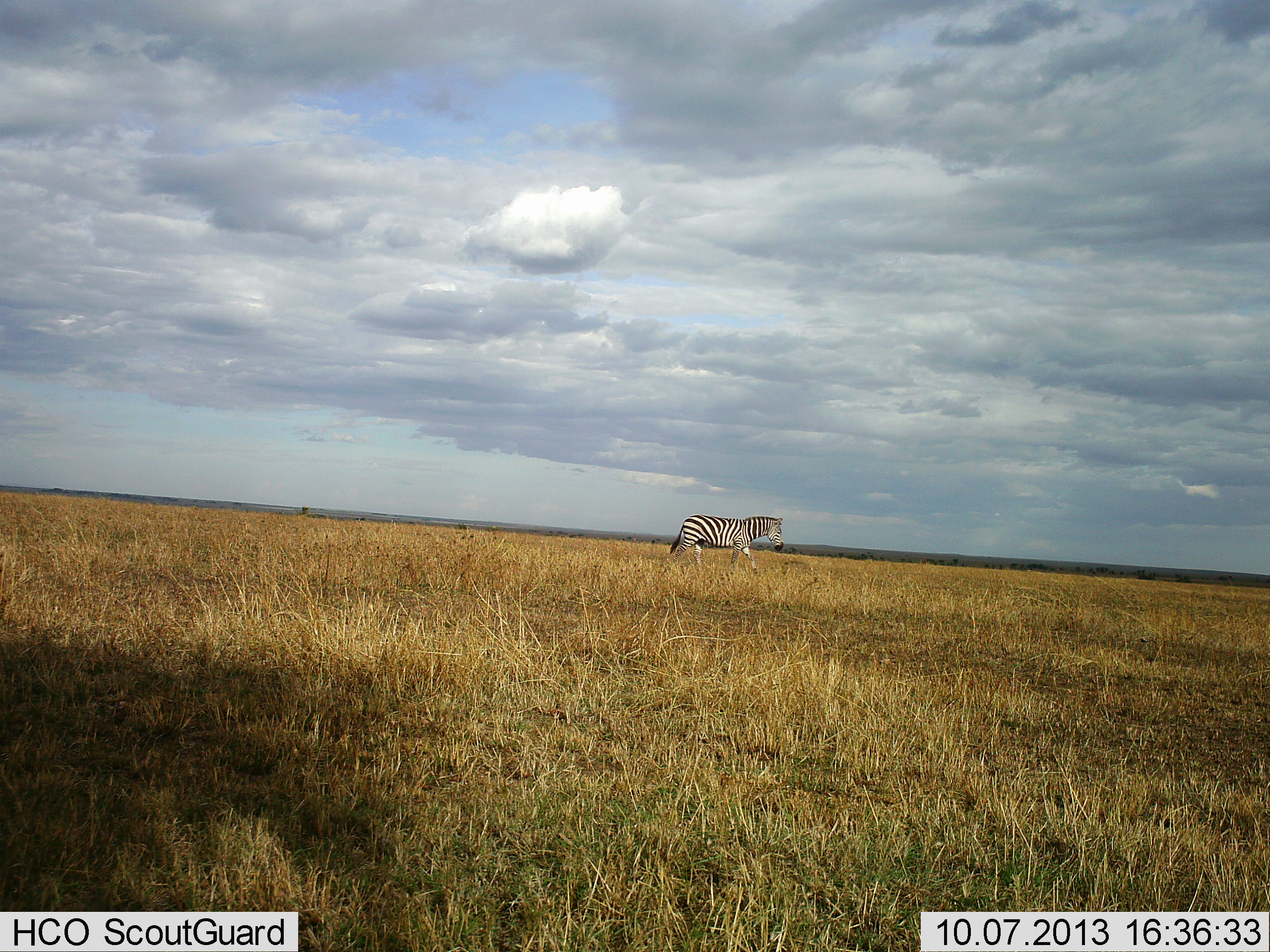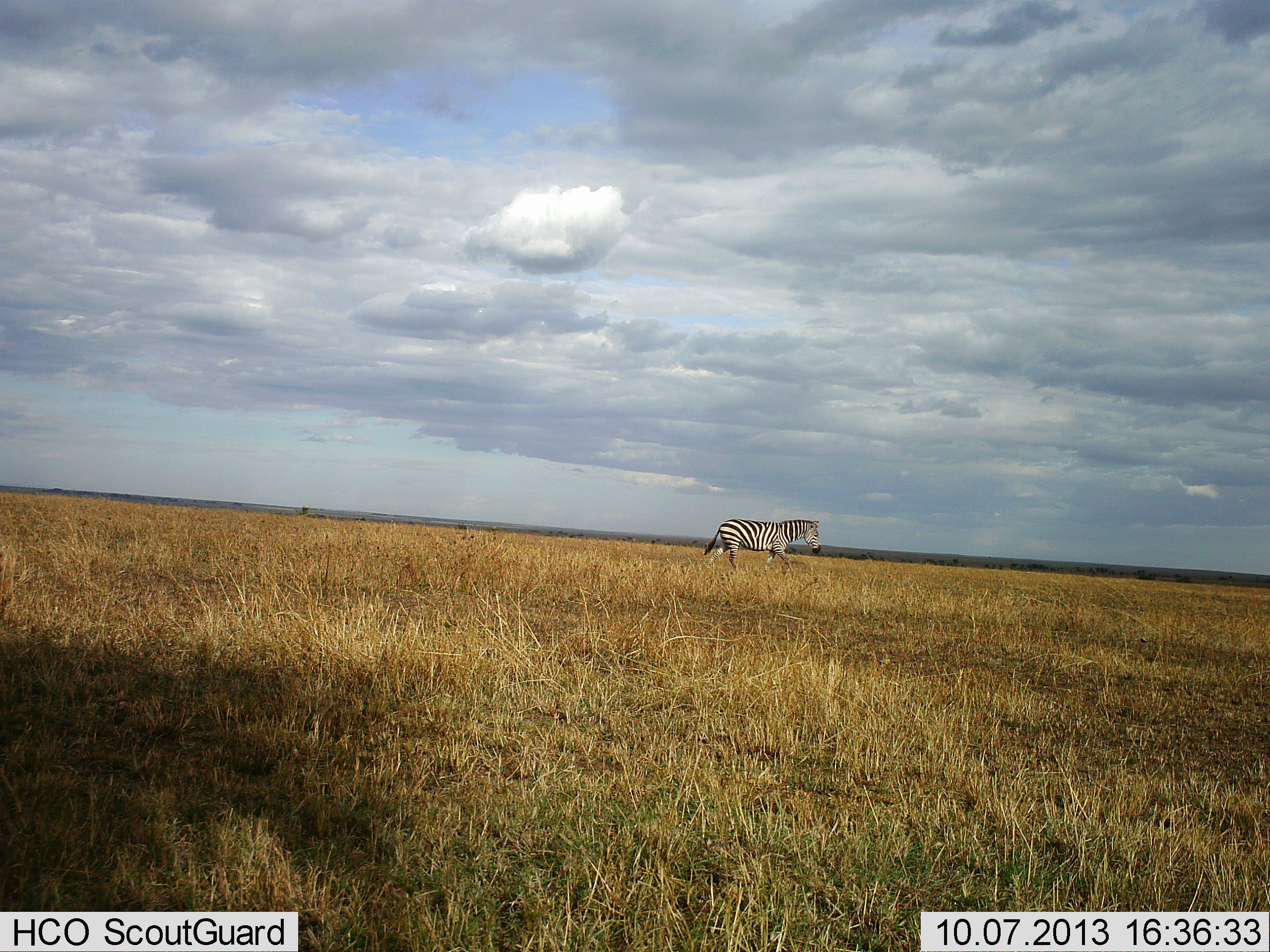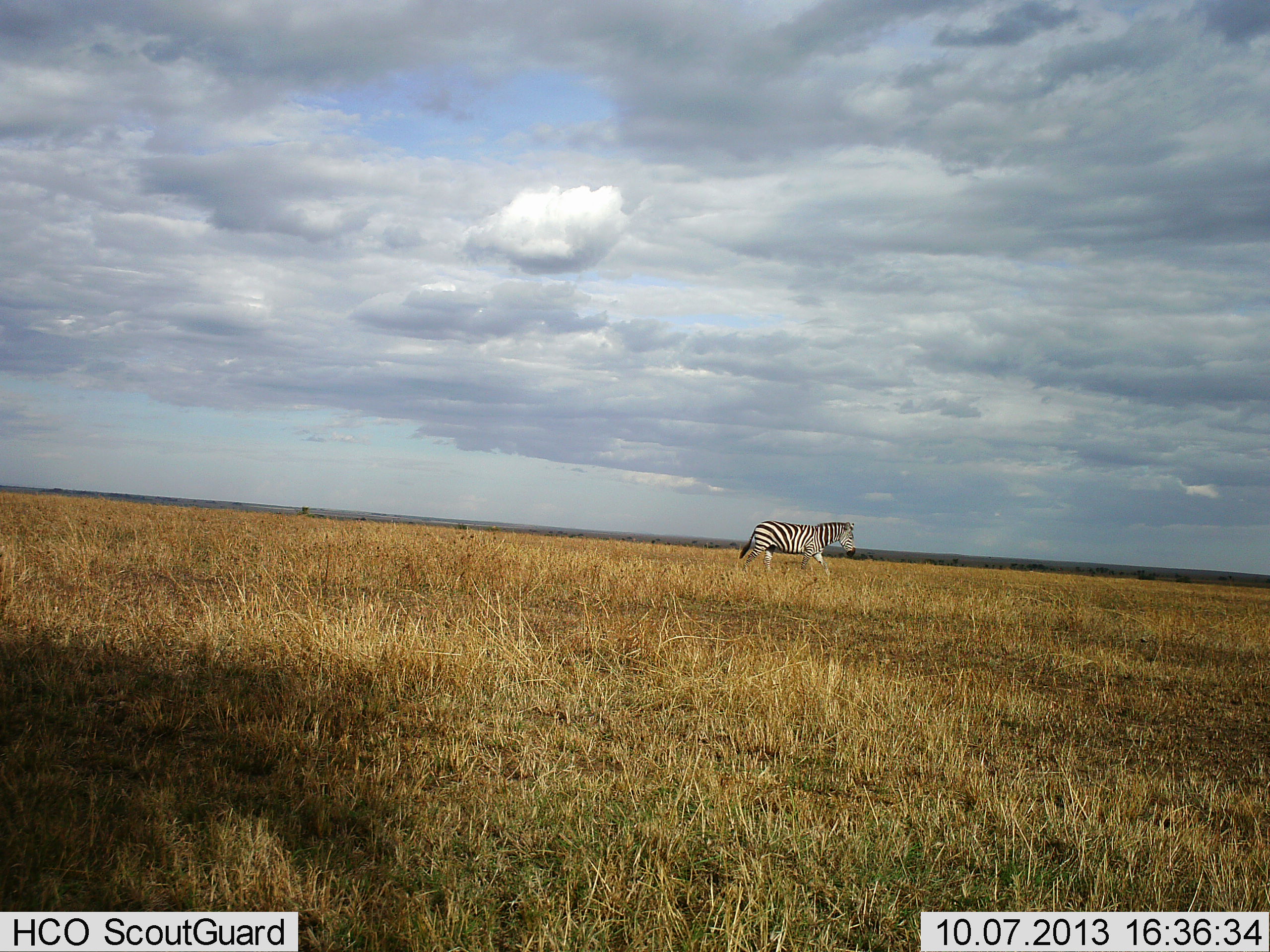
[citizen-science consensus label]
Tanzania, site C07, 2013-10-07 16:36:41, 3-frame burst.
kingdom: Animalia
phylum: Chordata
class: Mammalia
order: Perissodactyla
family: Equidae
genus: Equus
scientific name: Equus quagga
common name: plains zebra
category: zebra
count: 1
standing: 10%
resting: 0%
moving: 90%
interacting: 0%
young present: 0%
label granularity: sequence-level